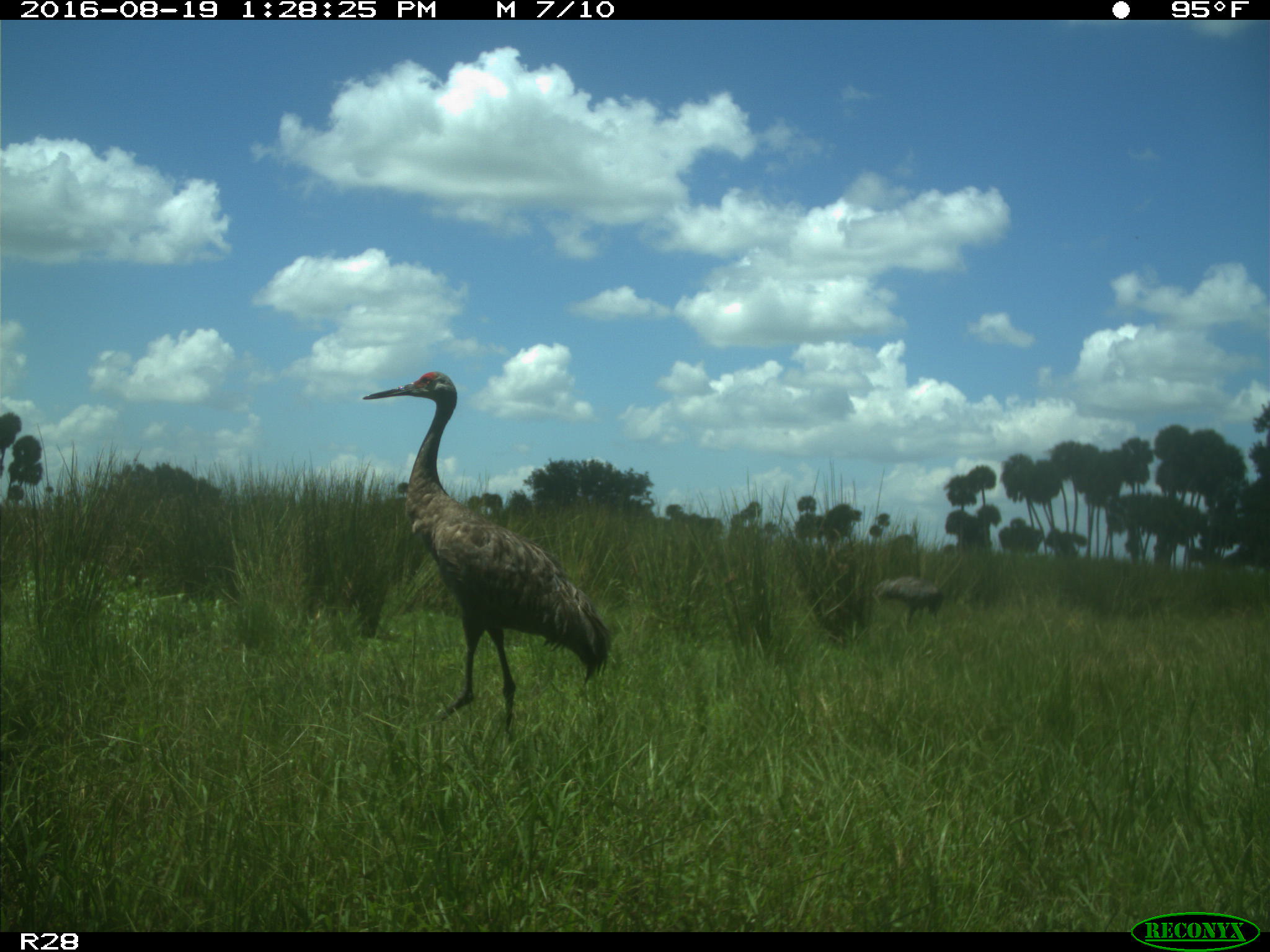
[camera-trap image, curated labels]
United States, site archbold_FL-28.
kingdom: Animalia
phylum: Chordata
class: Aves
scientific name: Aves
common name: birds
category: unidentified bird